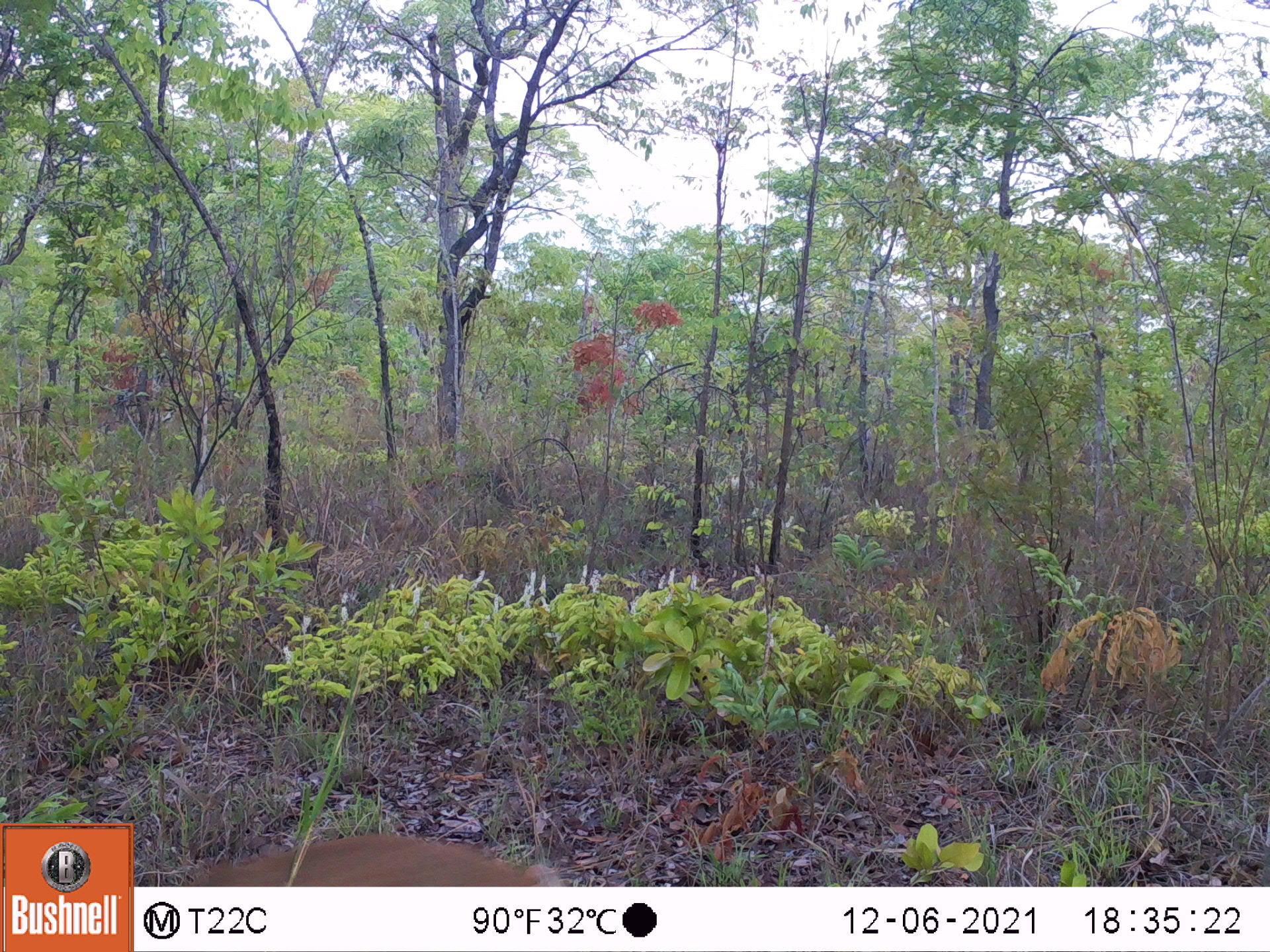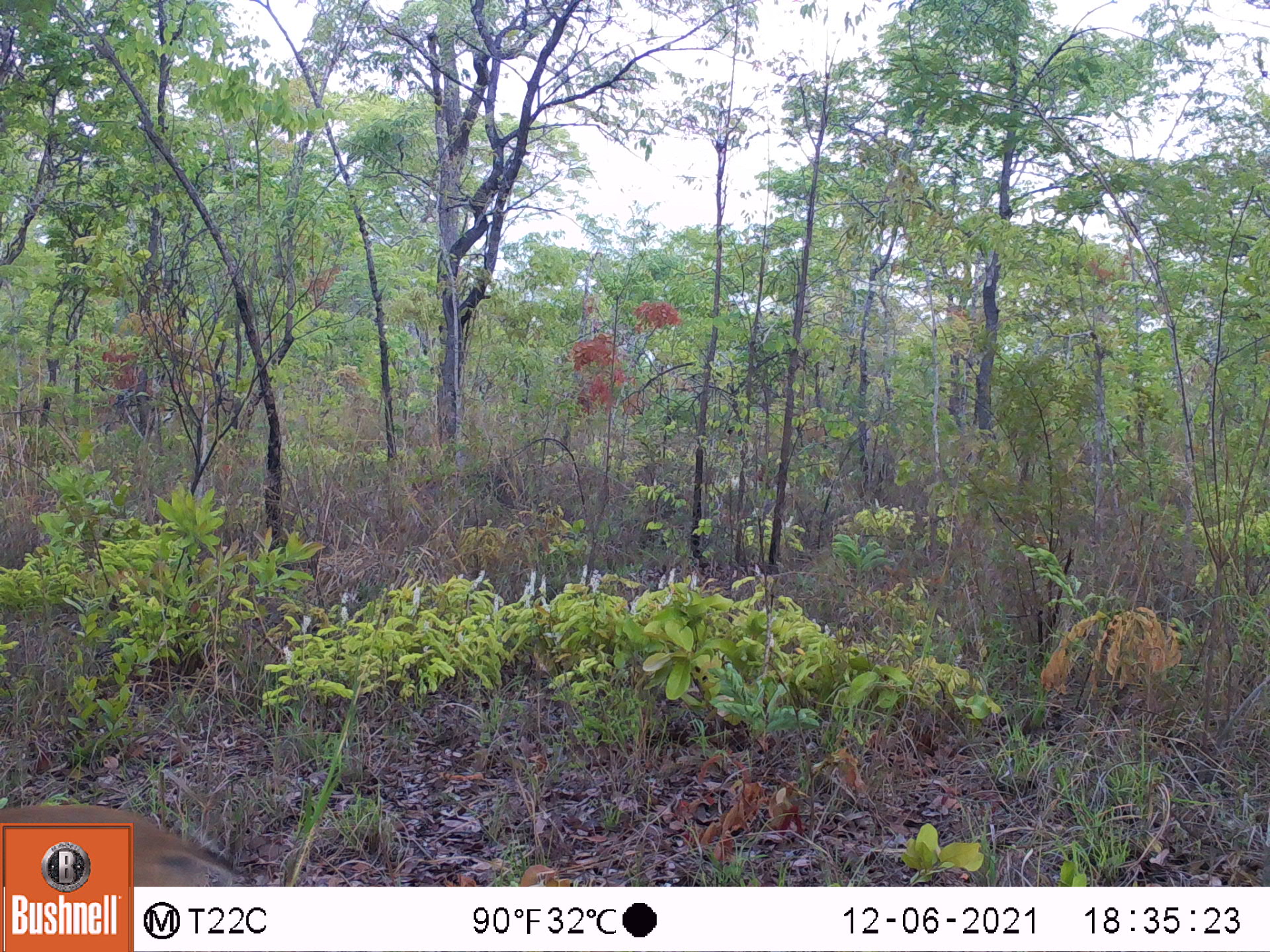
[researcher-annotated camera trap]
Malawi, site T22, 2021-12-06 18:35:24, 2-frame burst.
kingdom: Animalia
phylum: Chordata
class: Mammalia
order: Artiodactyla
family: Bovidae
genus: Sylvicapra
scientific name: Sylvicapra grimmia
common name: common duiker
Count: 1.